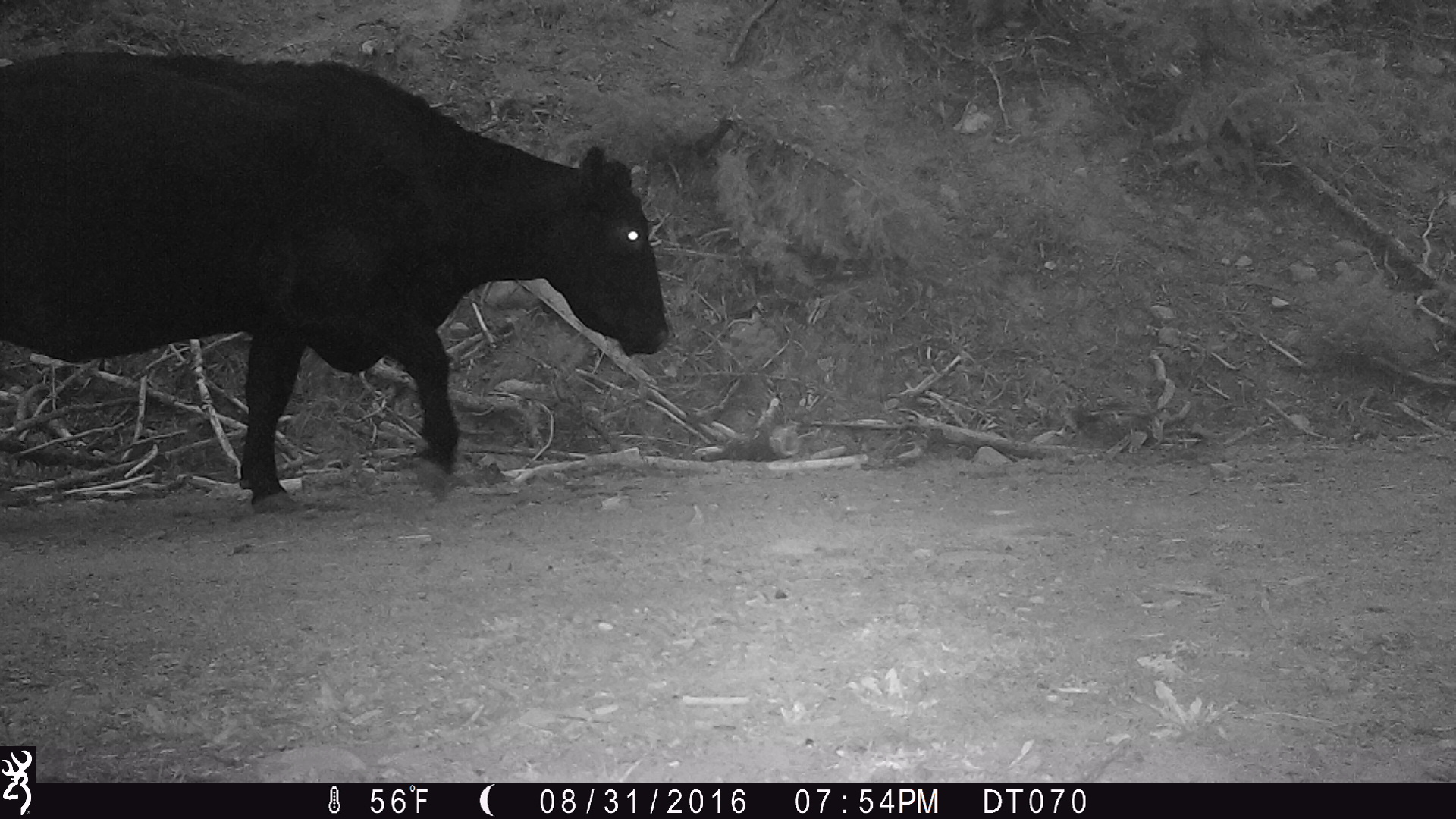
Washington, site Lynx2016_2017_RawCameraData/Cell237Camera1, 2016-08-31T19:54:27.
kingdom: Animalia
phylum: Chordata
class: Mammalia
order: Artiodactyla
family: Bovidae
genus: Bos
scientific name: Bos taurus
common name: domestic cattle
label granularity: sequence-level